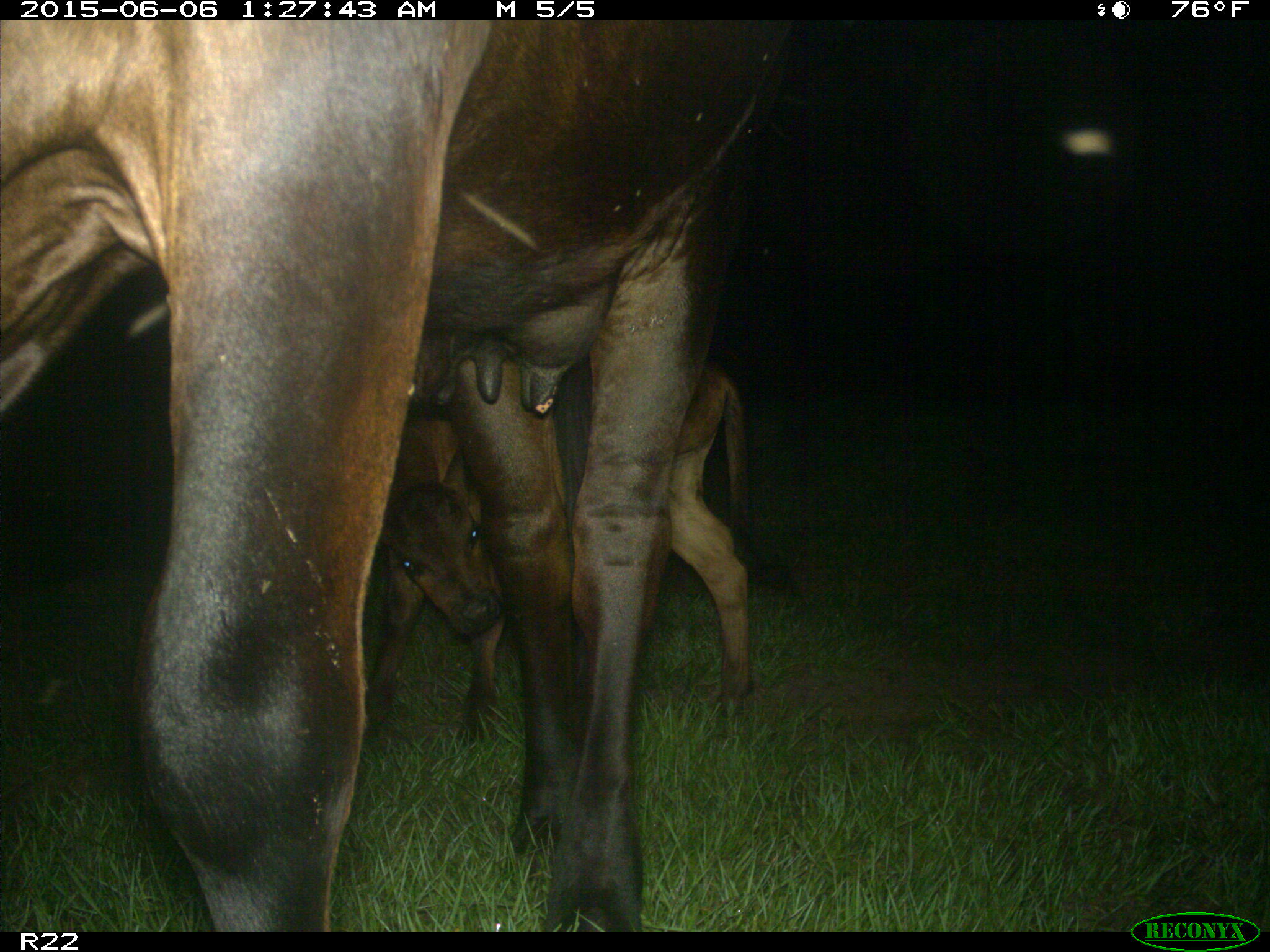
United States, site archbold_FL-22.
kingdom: Animalia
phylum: Chordata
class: Mammalia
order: Artiodactyla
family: Bovidae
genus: Bos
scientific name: Bos taurus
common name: domestic cow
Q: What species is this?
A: Bos taurus (domestic cow).